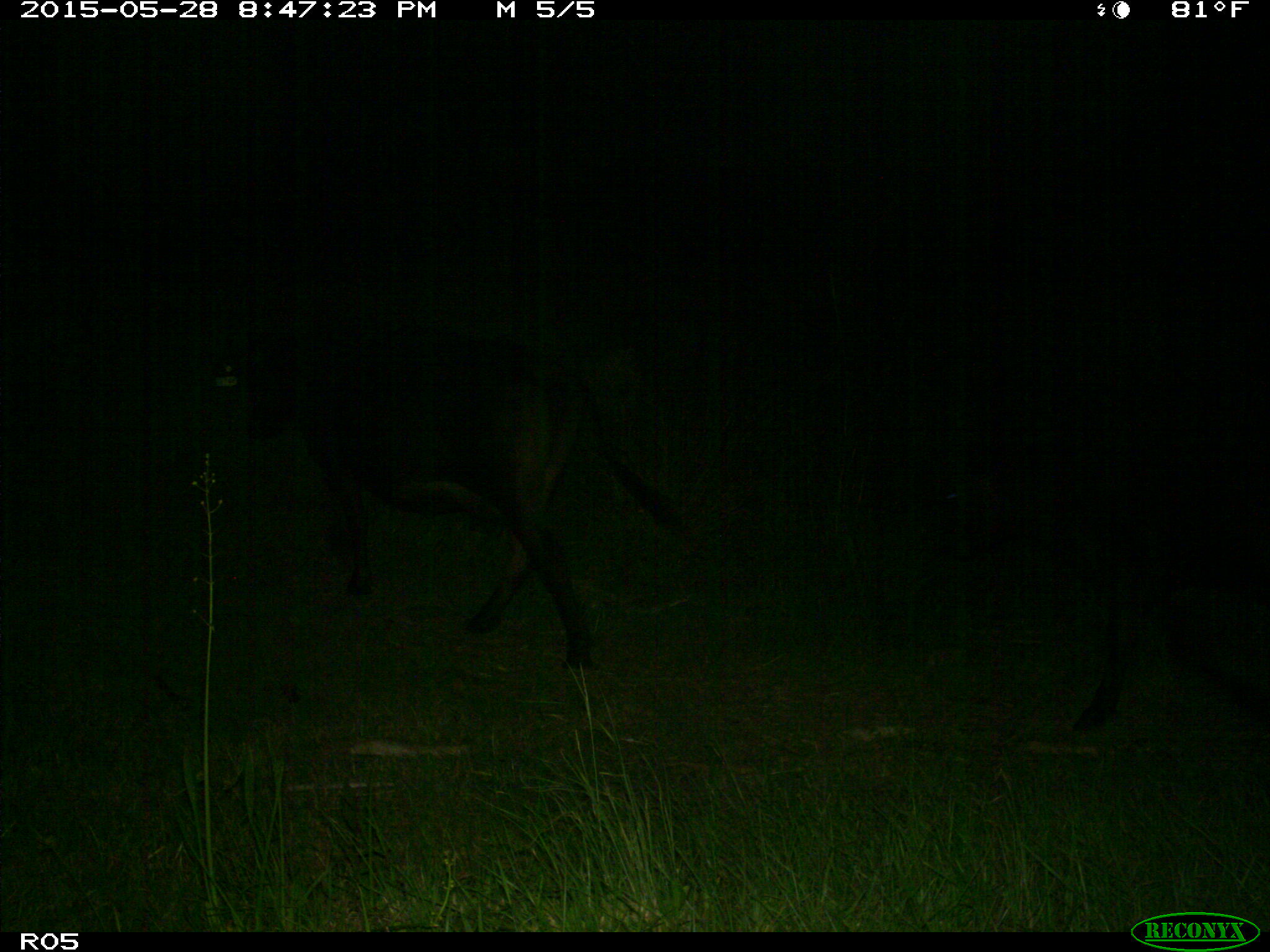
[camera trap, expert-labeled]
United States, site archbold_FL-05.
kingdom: Animalia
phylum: Chordata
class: Mammalia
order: Artiodactyla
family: Bovidae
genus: Bos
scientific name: Bos taurus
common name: domestic cow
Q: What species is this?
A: Bos taurus (domestic cow).